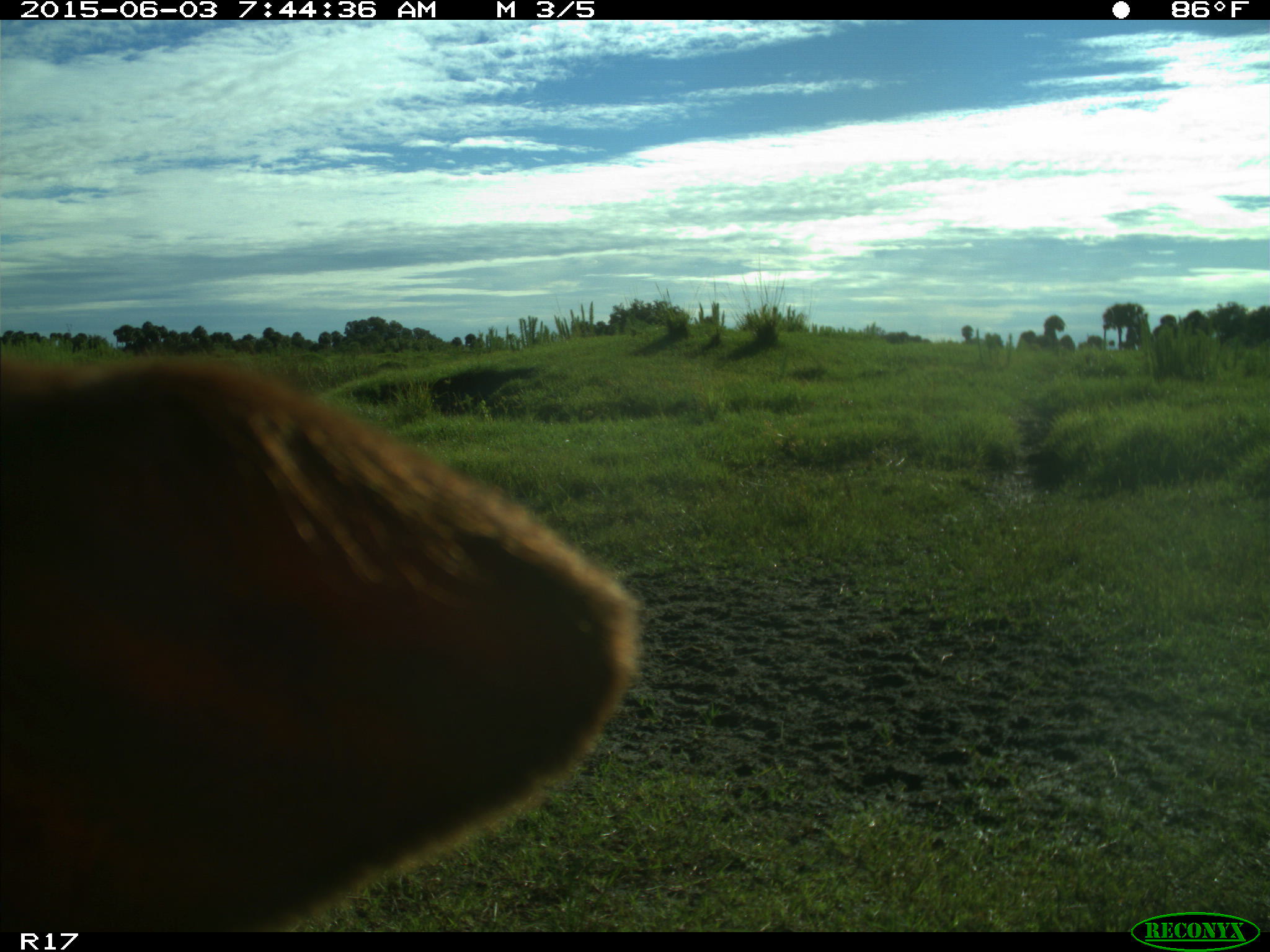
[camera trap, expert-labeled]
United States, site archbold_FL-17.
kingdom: Animalia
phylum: Chordata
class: Mammalia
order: Artiodactyla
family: Bovidae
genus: Bos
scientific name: Bos taurus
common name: domestic cow